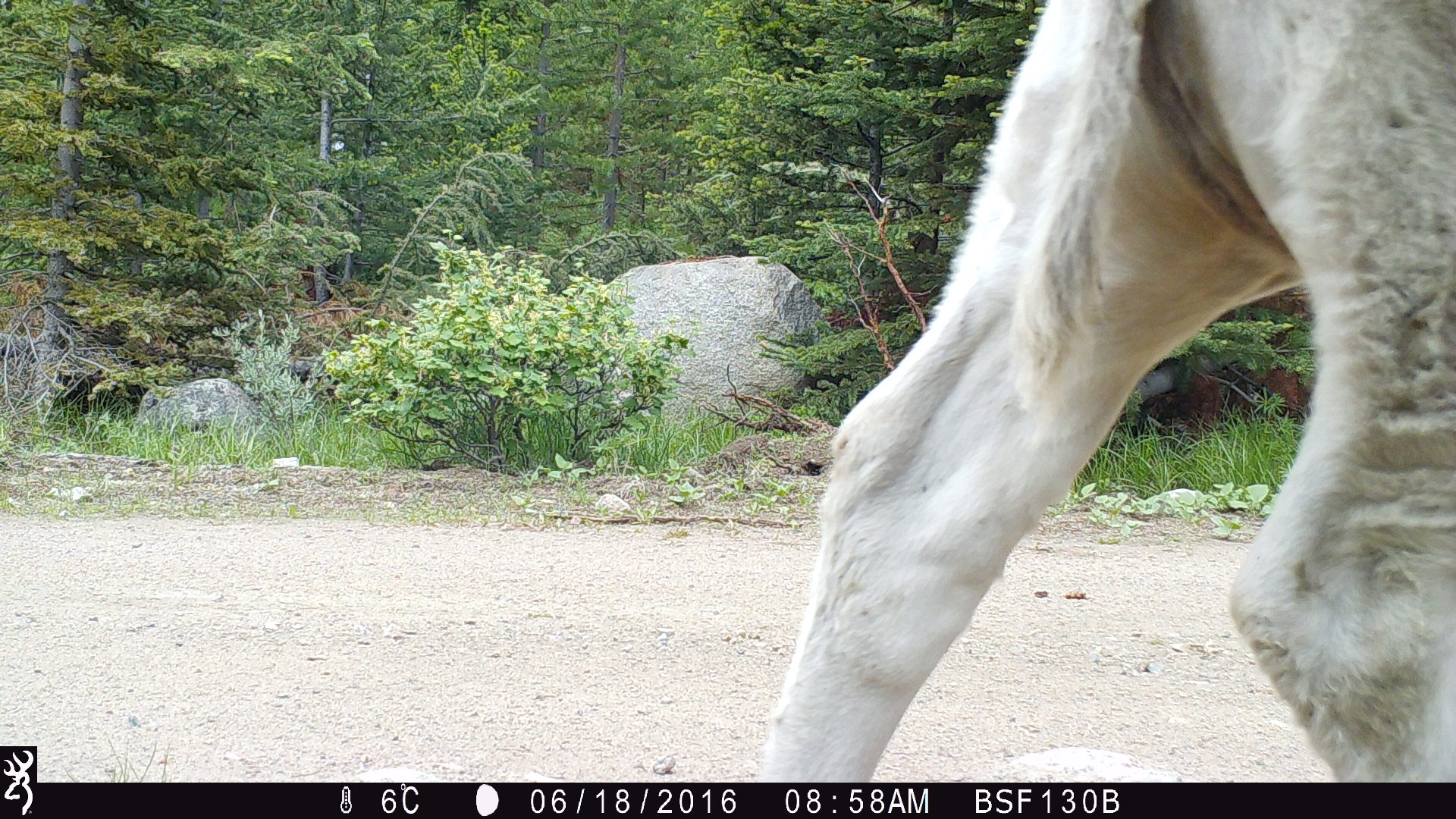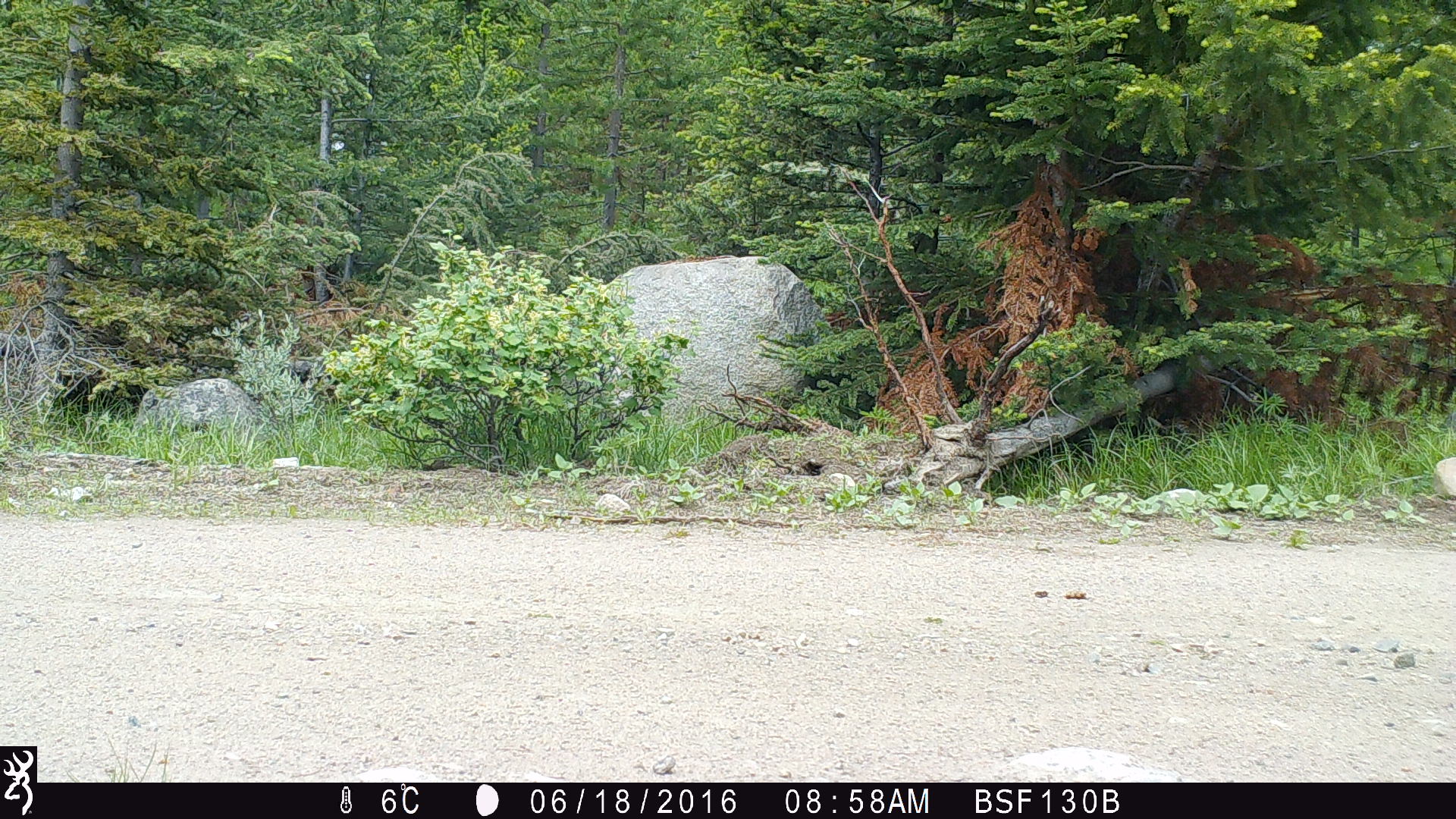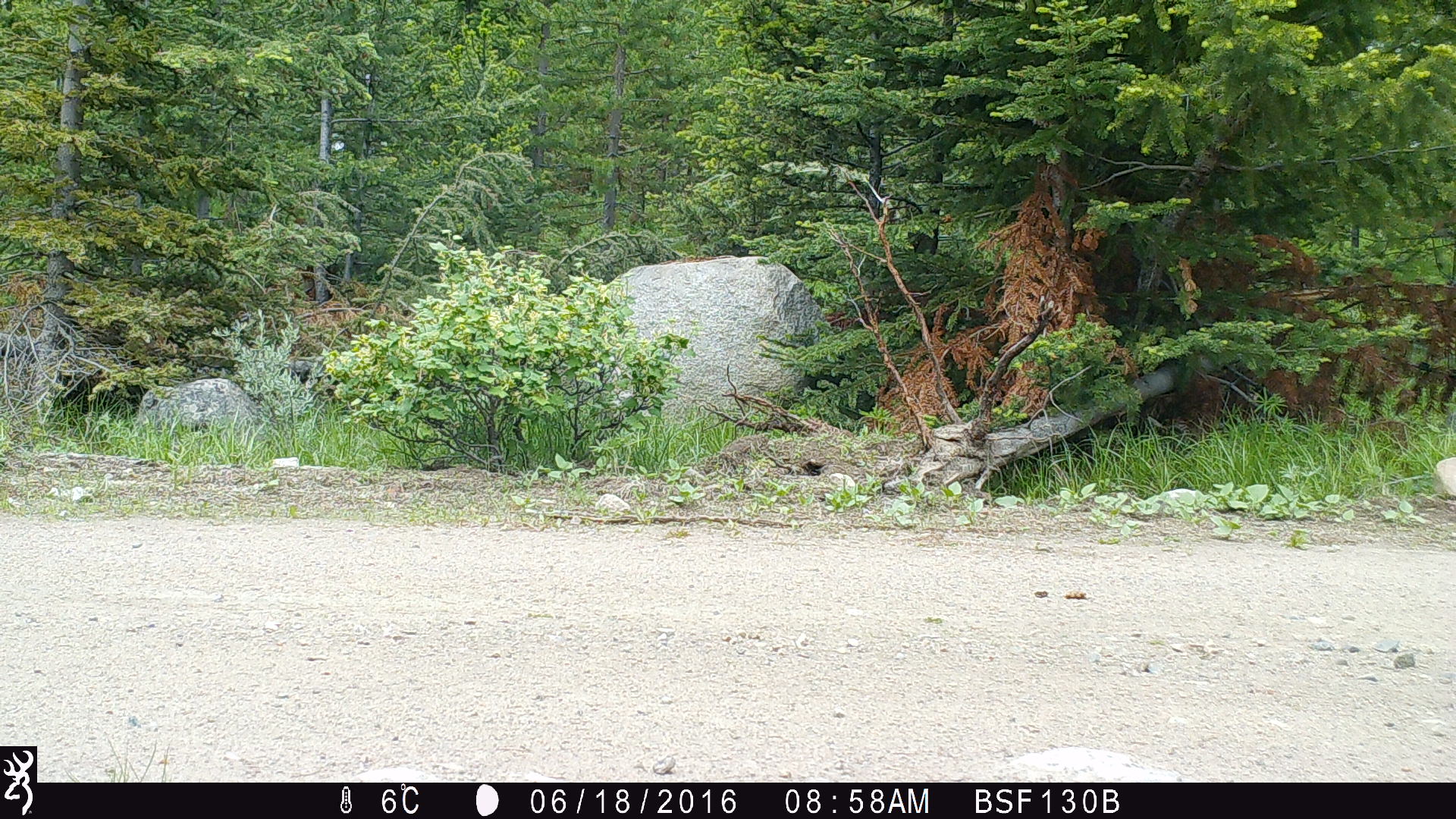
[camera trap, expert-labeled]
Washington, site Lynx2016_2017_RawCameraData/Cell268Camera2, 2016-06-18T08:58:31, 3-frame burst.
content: unidentified animal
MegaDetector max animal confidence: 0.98